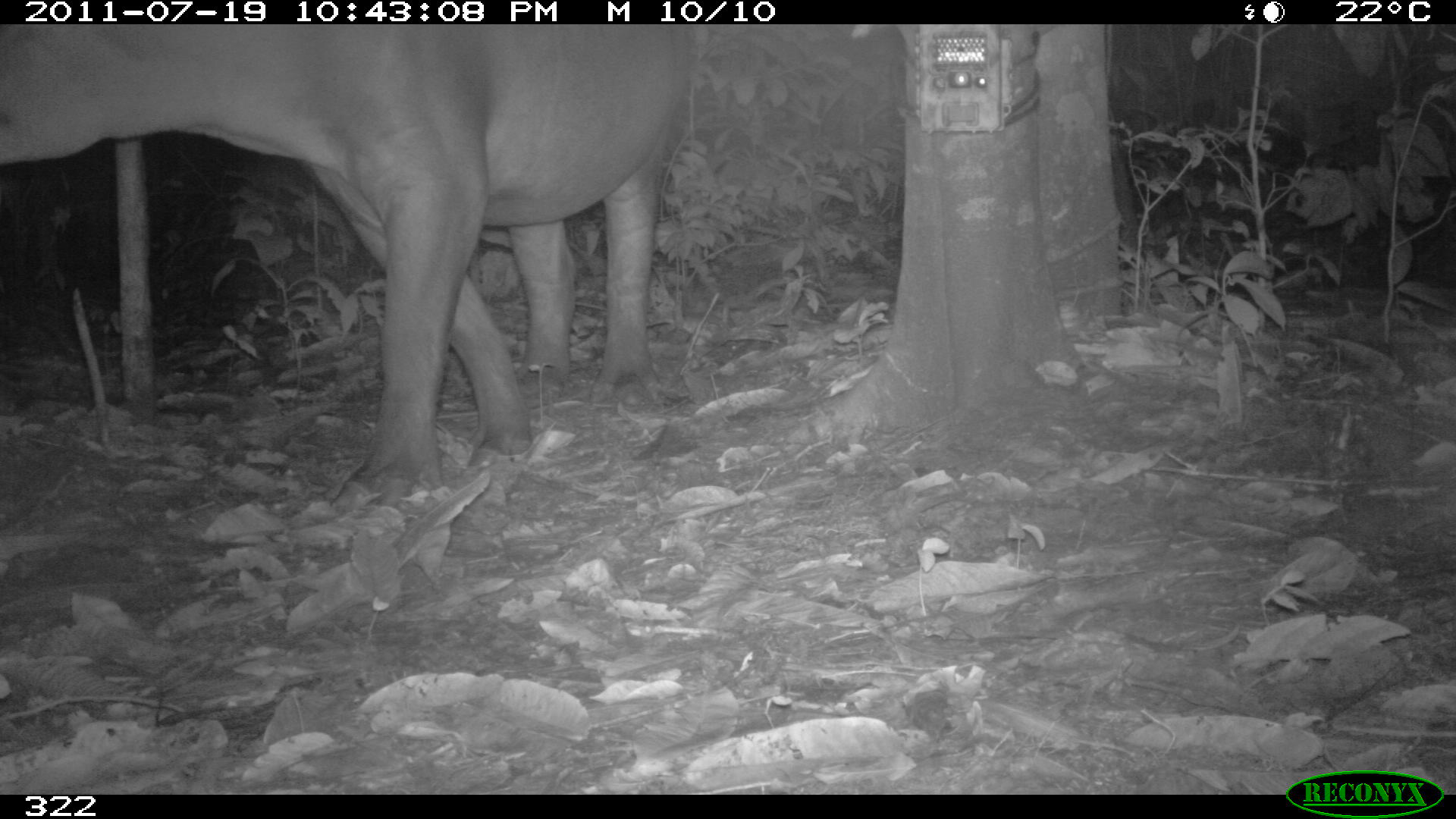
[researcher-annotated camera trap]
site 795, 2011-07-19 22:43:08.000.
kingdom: Animalia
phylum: Chordata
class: Mammalia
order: Perissodactyla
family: Tapiridae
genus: Tapirus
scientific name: Tapirus terrestris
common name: south american tapir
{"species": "Tapirus terrestris (south american tapir)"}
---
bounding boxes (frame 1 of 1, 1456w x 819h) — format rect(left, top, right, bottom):
tapirus terrestris: rect(0, 22, 686, 510)